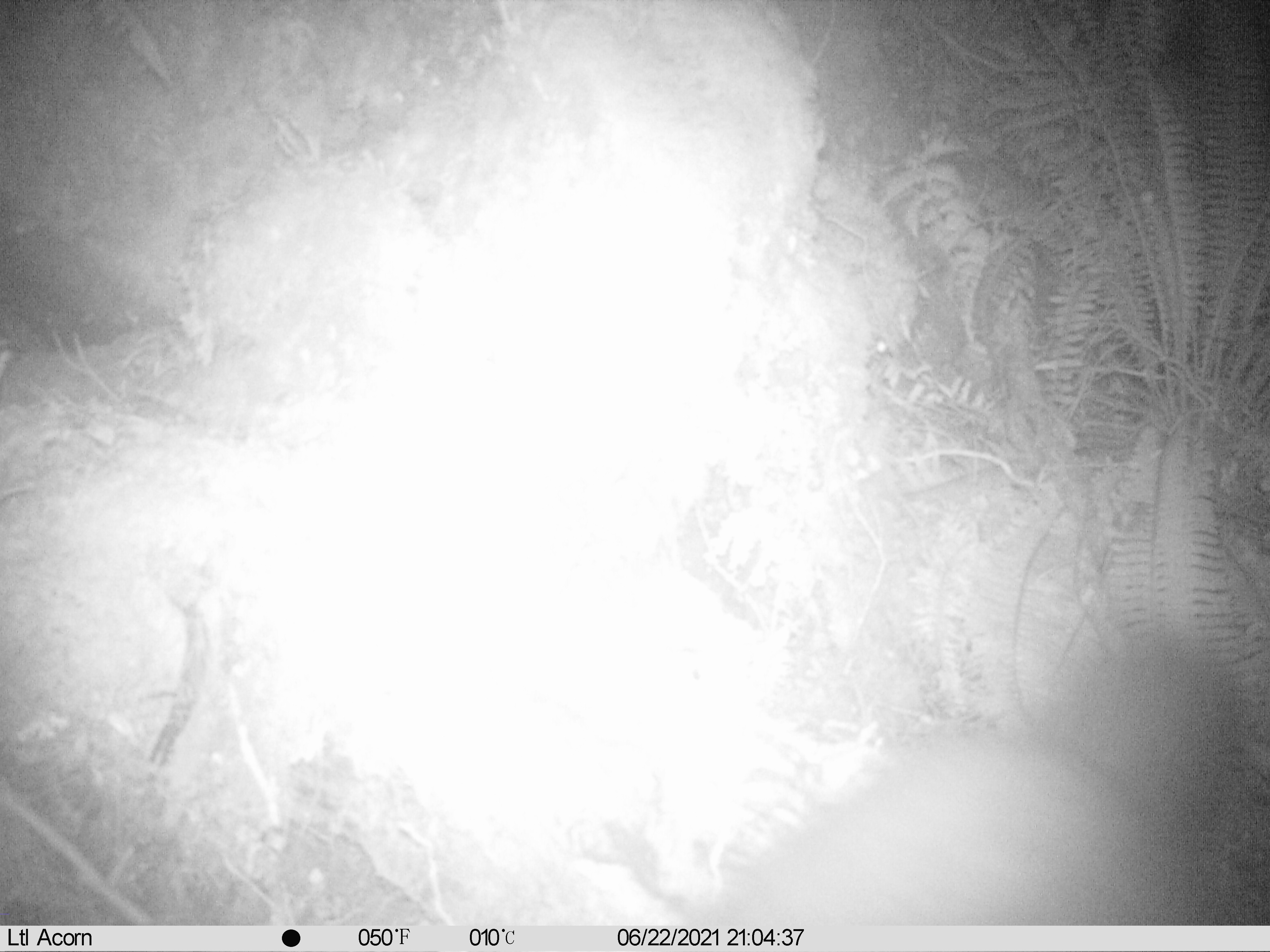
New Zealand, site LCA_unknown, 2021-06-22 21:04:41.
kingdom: Animalia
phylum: Chordata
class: Mammalia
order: Diprotodontia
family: Phalangeridae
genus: Trichosurus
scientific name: Trichosurus vulpecula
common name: common brushtail possum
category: possum